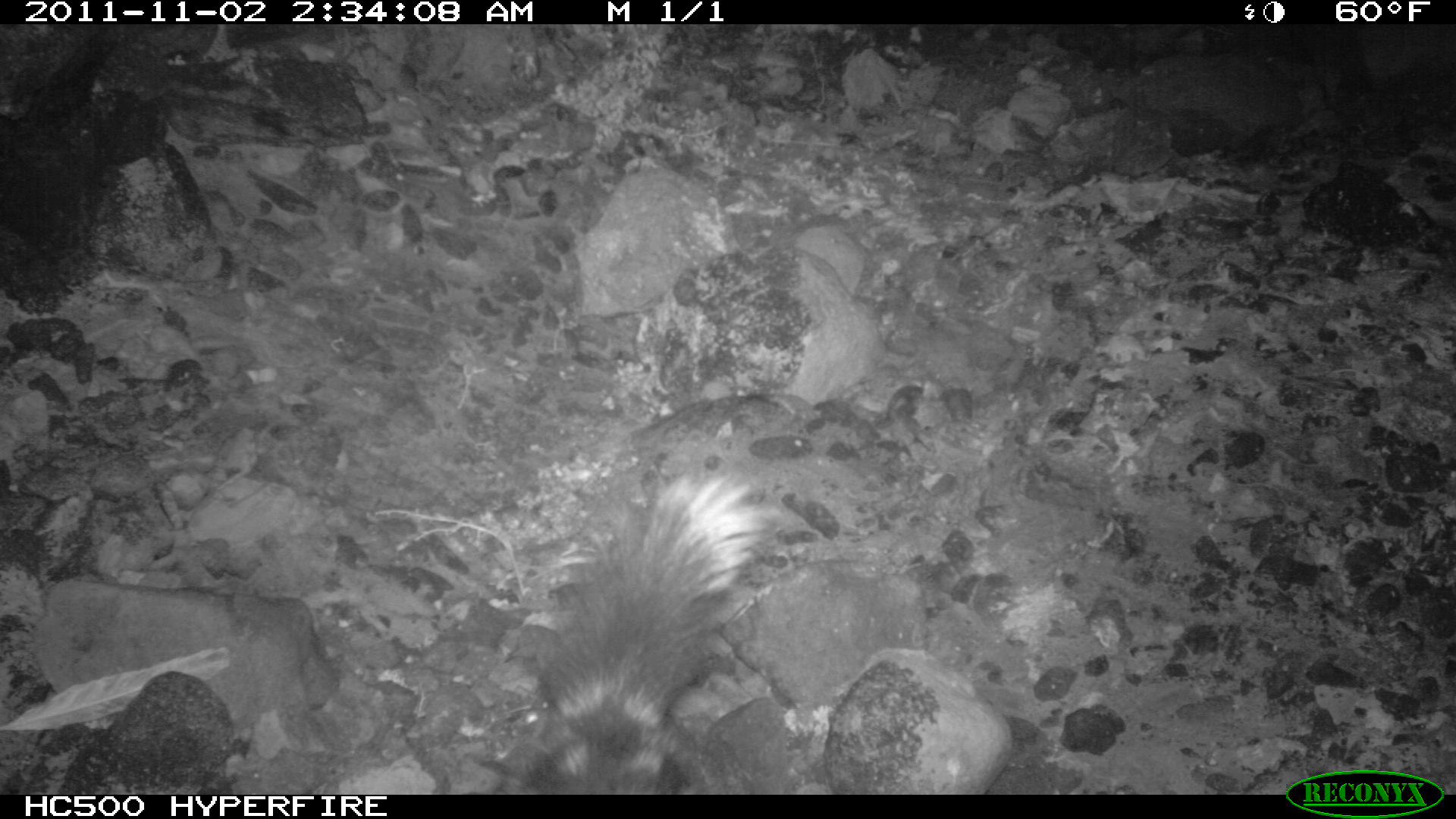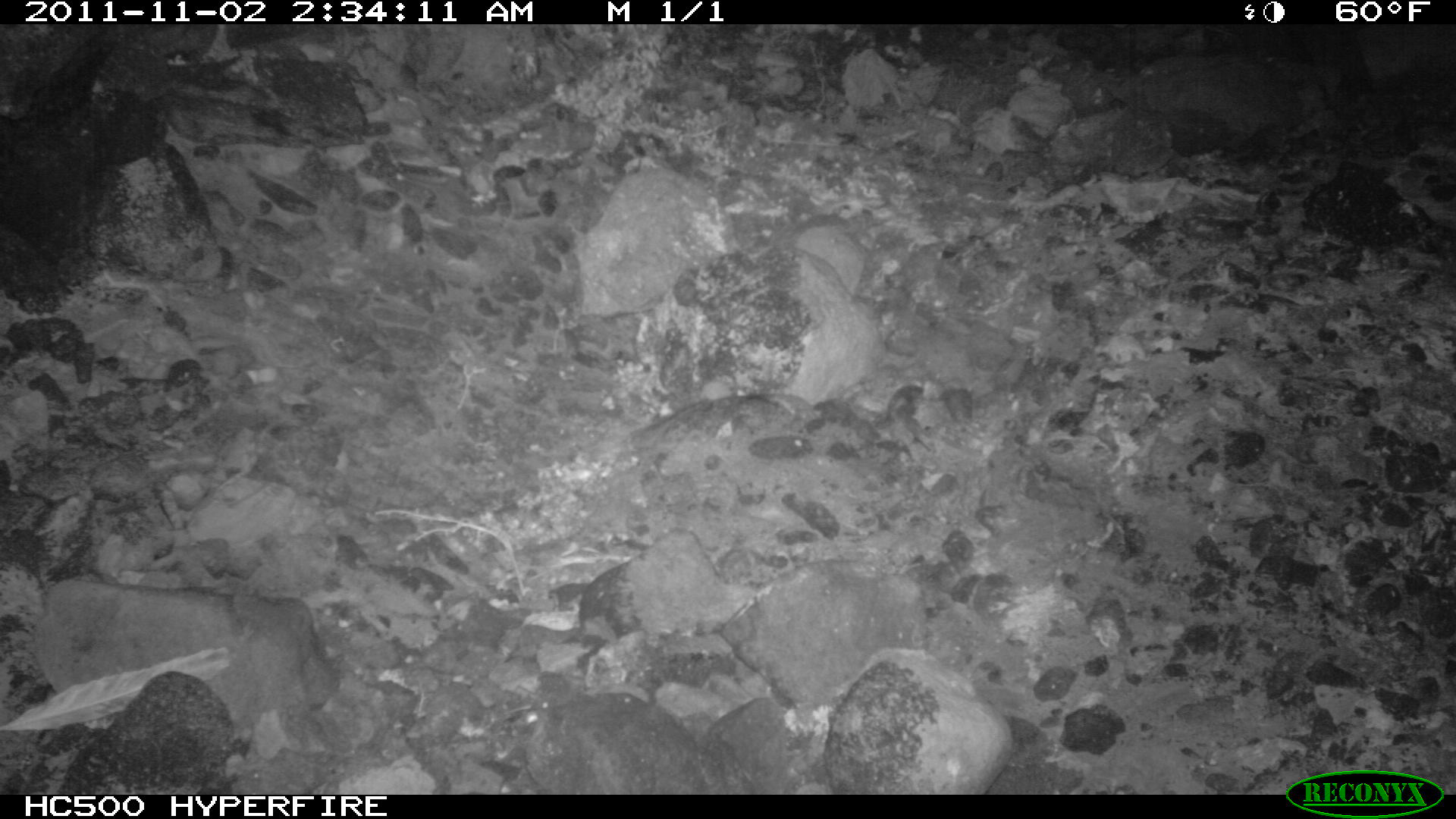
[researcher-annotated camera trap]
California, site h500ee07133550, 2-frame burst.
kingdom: Animalia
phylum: Chordata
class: Mammalia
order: Carnivora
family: Mephitidae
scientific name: Mephitidae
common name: skunk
Skunk (Mephitidae).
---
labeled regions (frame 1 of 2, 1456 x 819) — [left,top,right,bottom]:
skunk: [517,465,790,795]